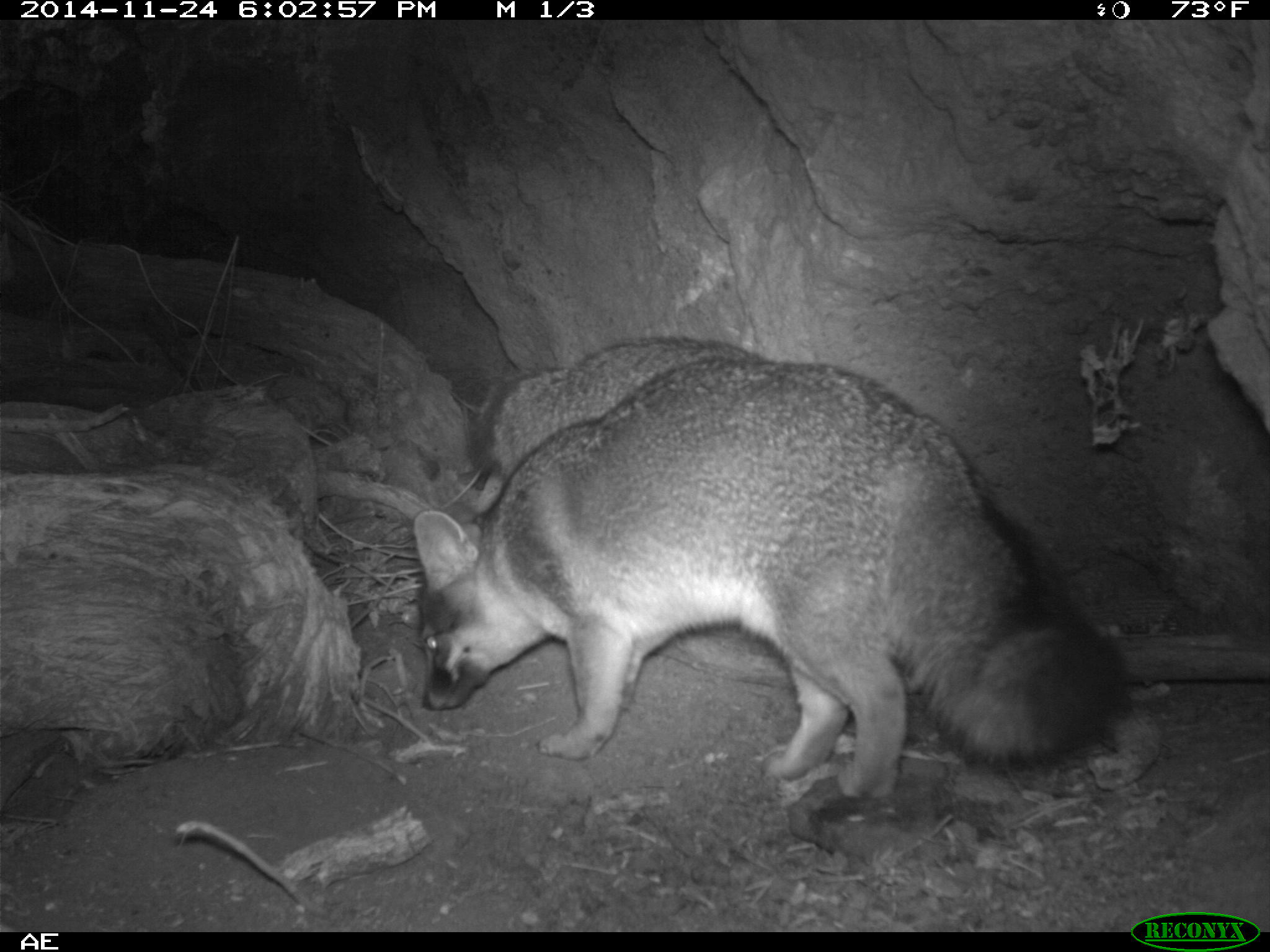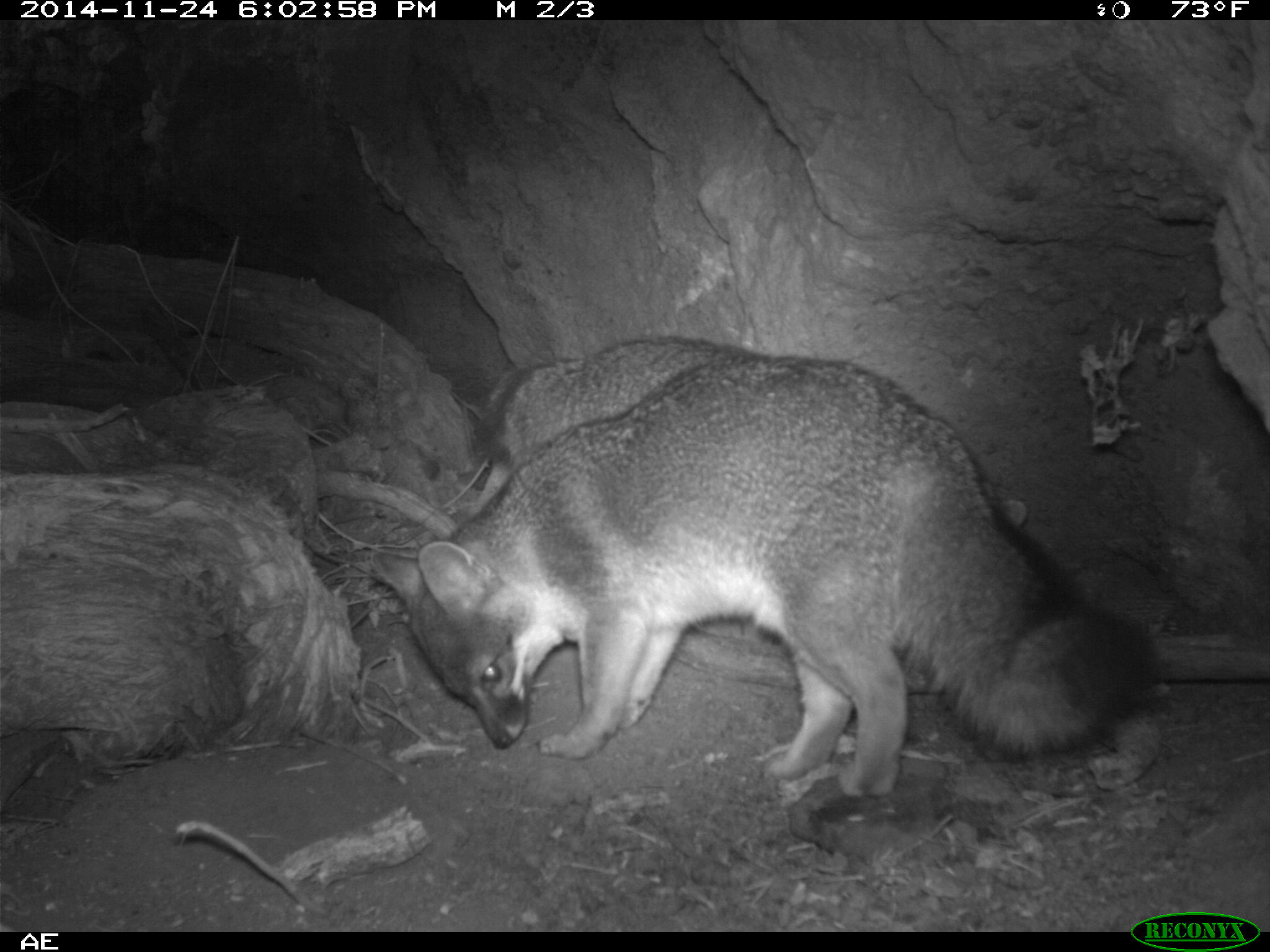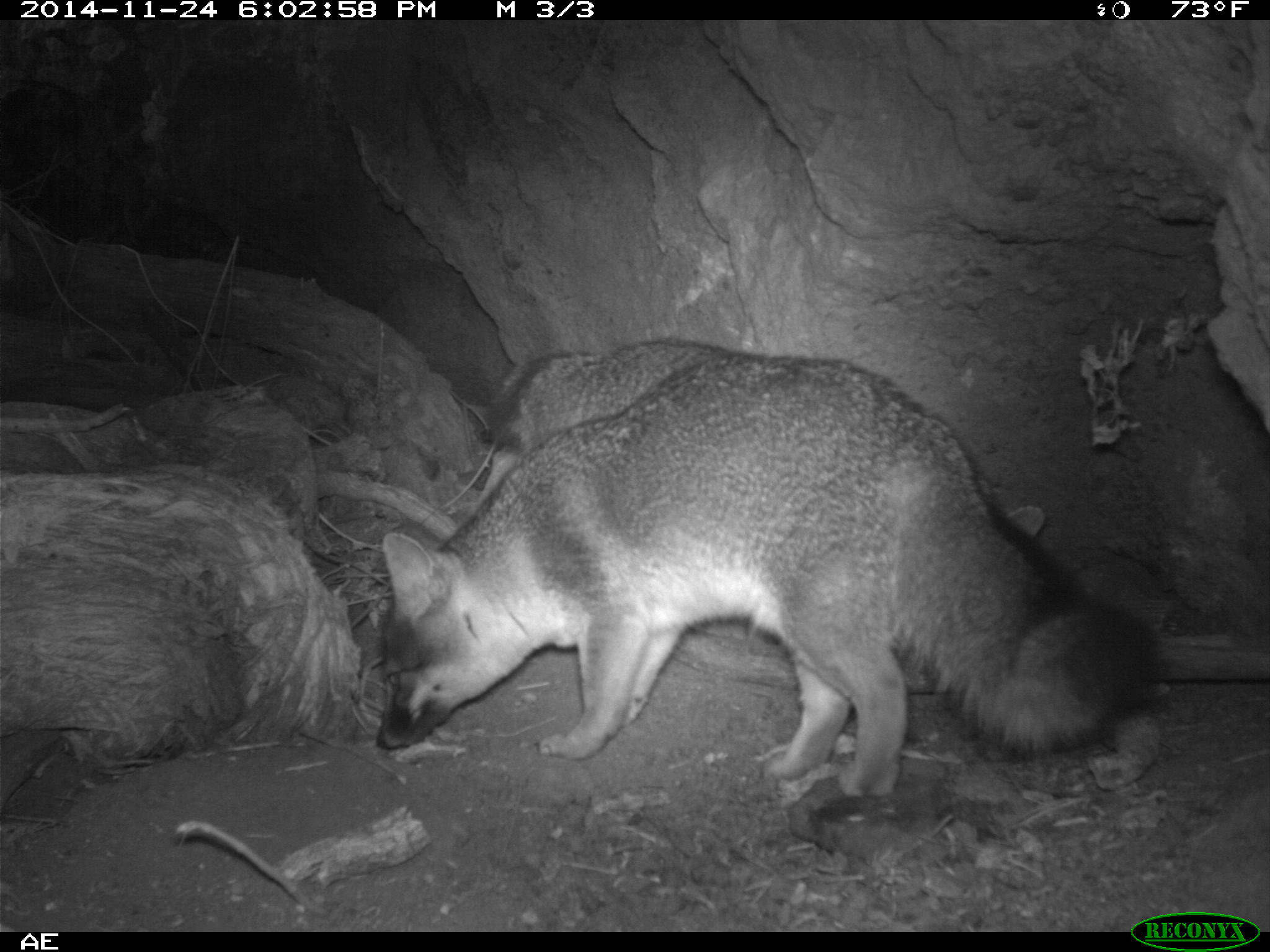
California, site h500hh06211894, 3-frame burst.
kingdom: Animalia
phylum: Chordata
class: Mammalia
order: Carnivora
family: Canidae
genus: Urocyon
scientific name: Urocyon littoralis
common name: island fox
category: fox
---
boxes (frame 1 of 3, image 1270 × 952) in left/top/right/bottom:
fox: 410/356/1133/798; 464/335/770/487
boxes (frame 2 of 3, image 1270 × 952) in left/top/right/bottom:
fox: 373/350/1158/798; 474/334/719/462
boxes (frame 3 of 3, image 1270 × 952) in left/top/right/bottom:
fox: 375/355/1161/798; 488/338/1044/539